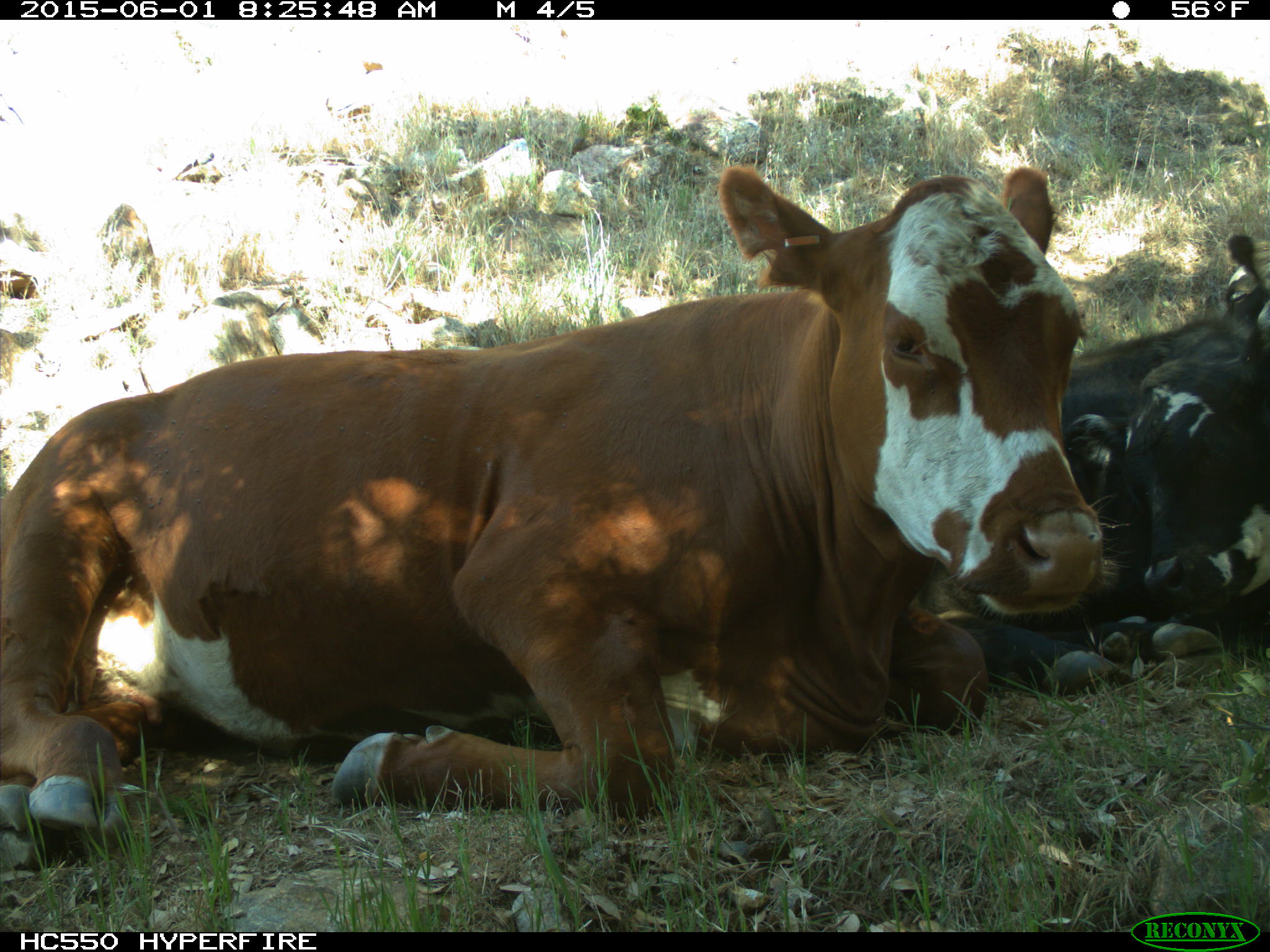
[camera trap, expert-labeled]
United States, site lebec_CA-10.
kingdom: Animalia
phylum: Chordata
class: Mammalia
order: Artiodactyla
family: Bovidae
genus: Bos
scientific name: Bos taurus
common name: domestic cow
Bos taurus (domestic cow).